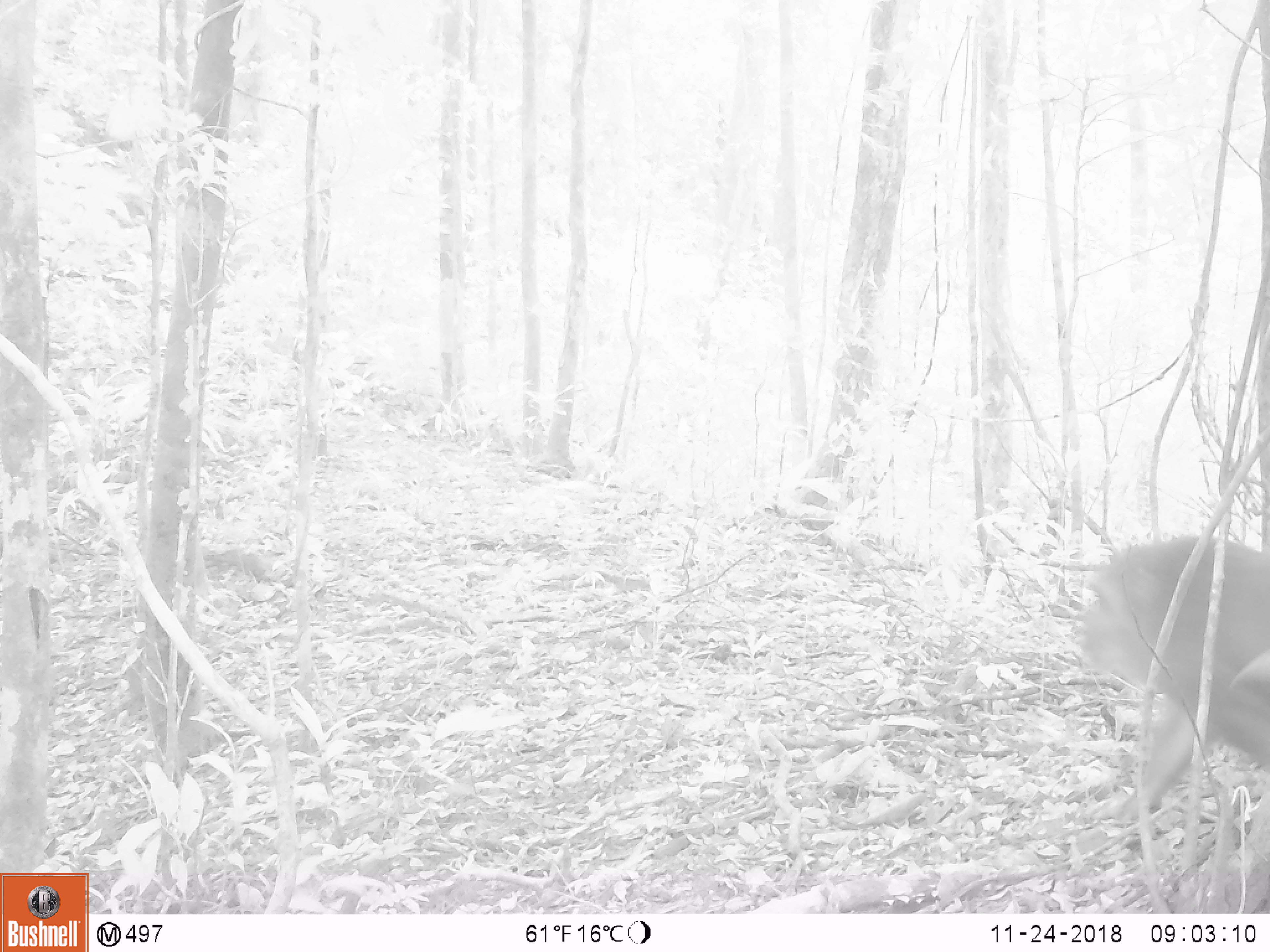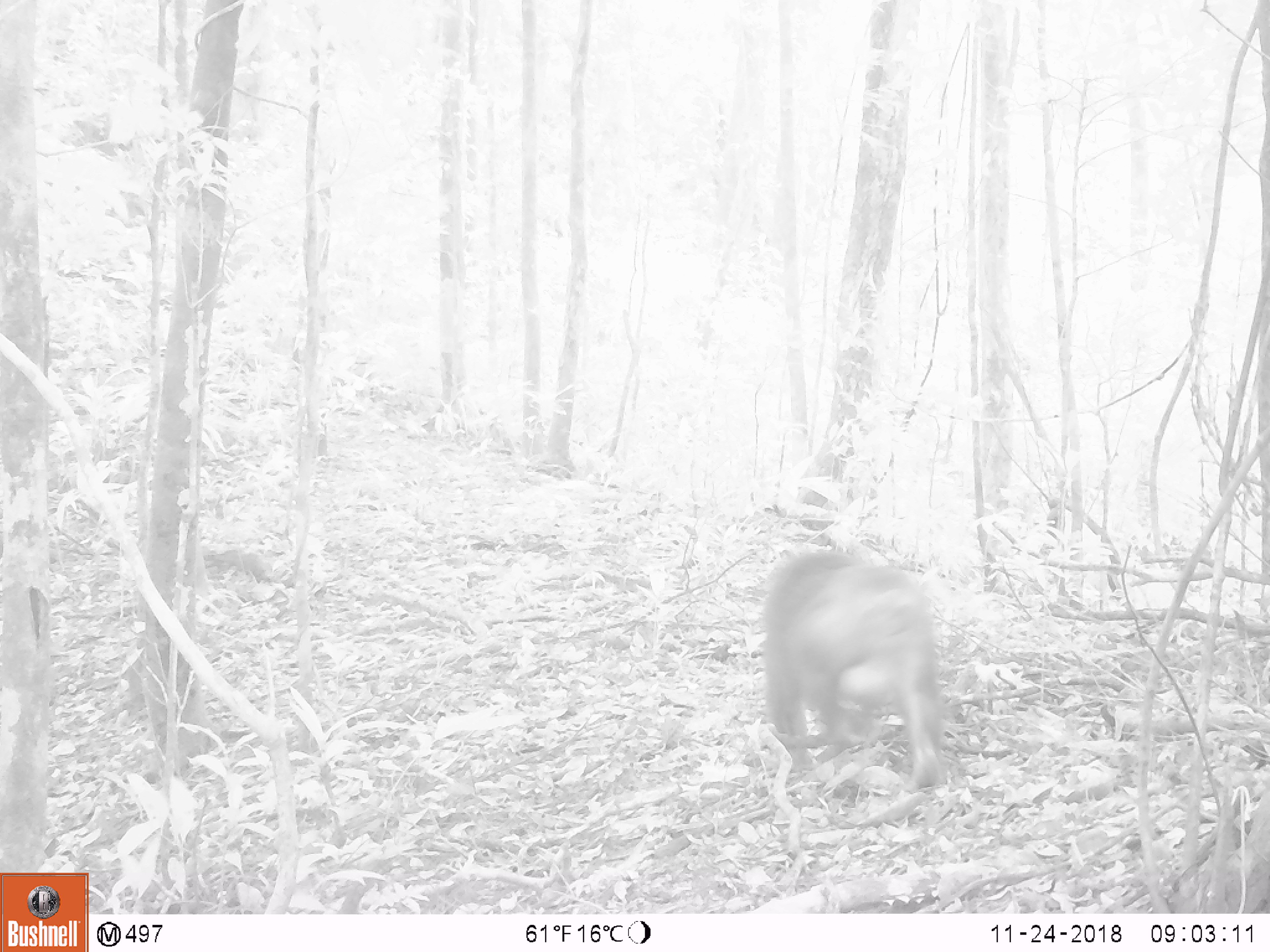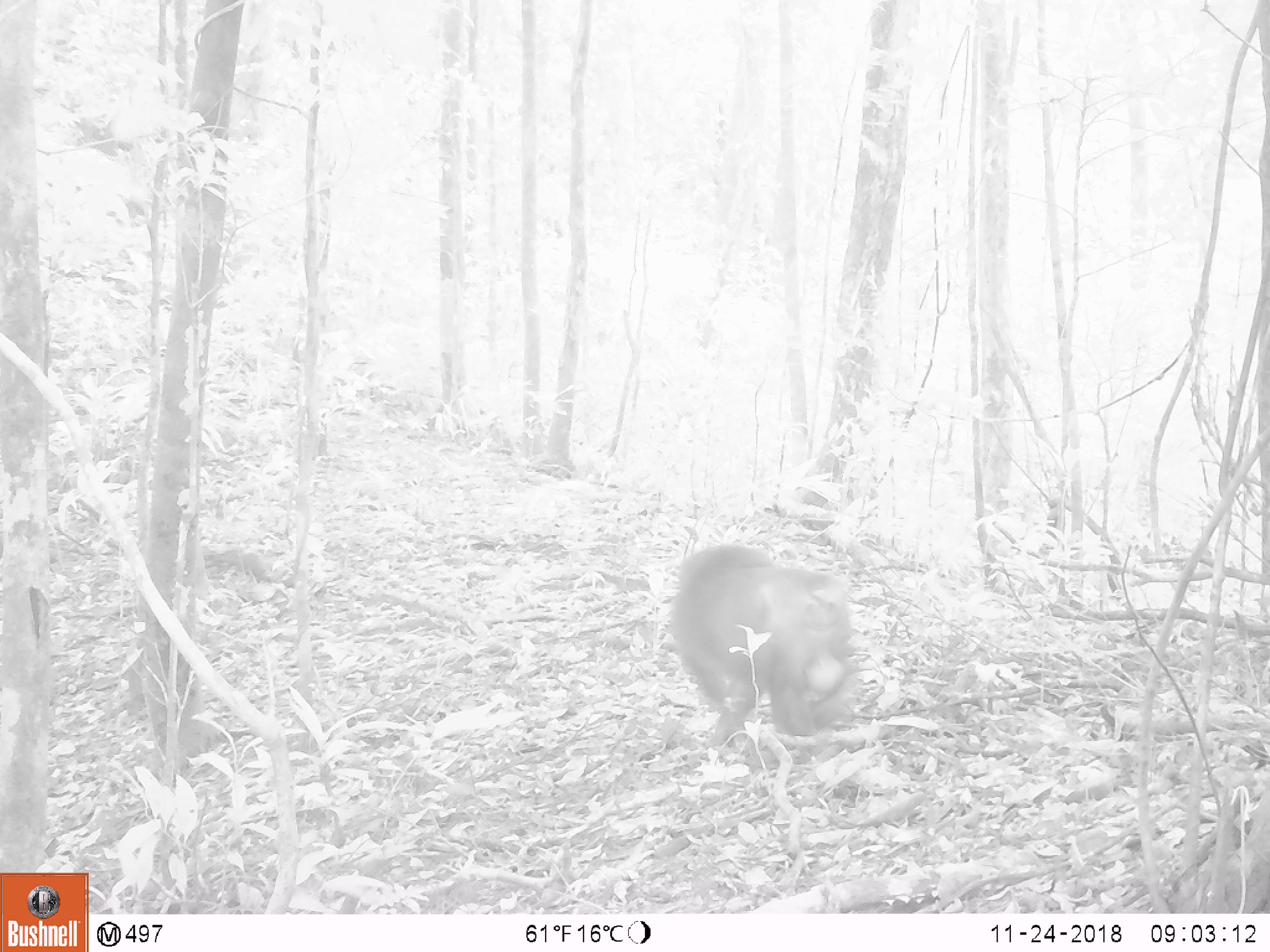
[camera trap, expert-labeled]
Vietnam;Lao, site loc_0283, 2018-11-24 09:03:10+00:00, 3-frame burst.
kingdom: Animalia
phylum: Chordata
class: Mammalia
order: Primates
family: Cercopithecidae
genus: Macaca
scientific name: Macaca arctoides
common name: stump-tailed macaque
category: stump tailed macaque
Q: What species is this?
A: Stump tailed macaque (stump-tailed macaque) (Macaca arctoides).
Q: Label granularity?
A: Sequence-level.